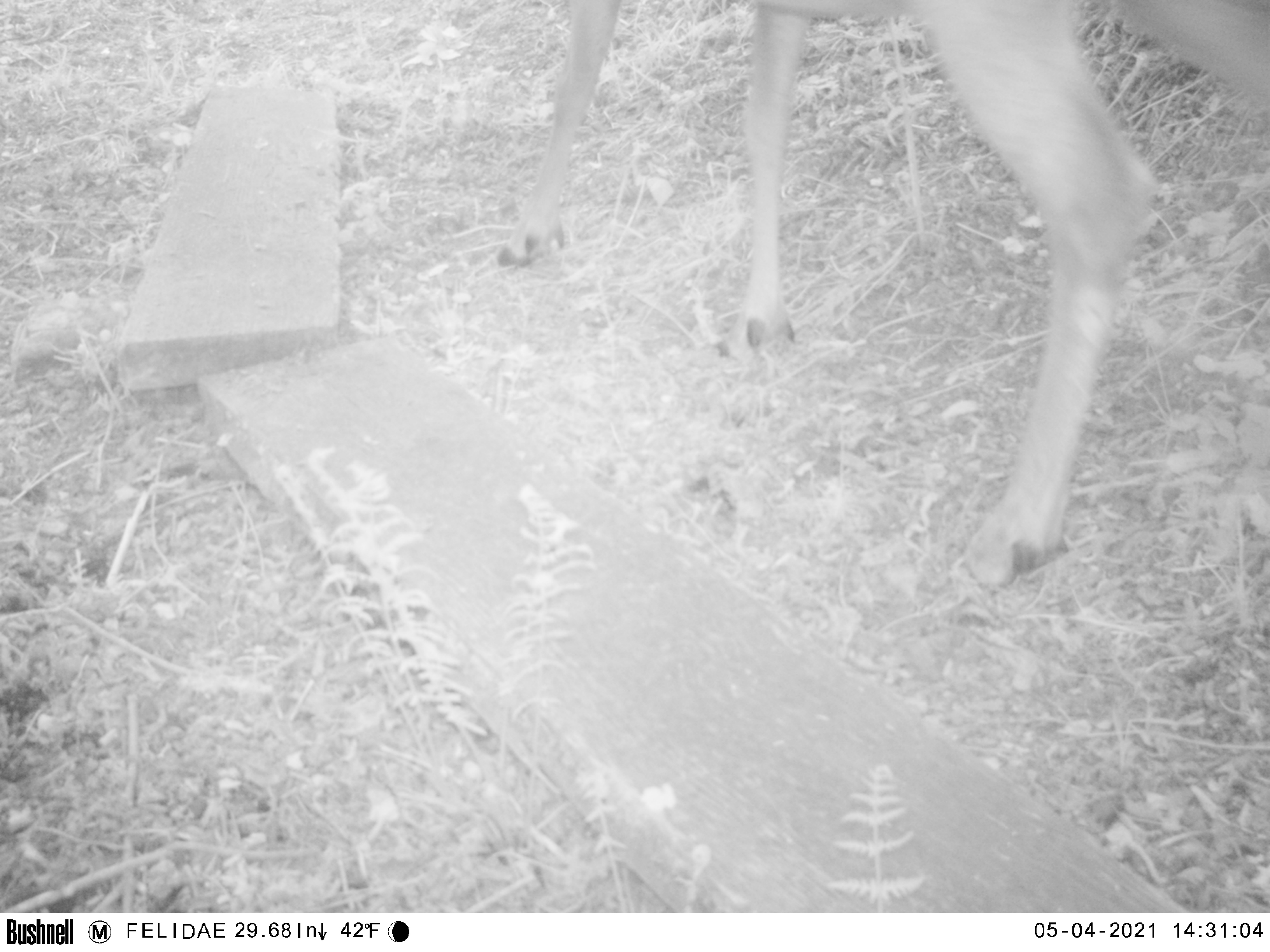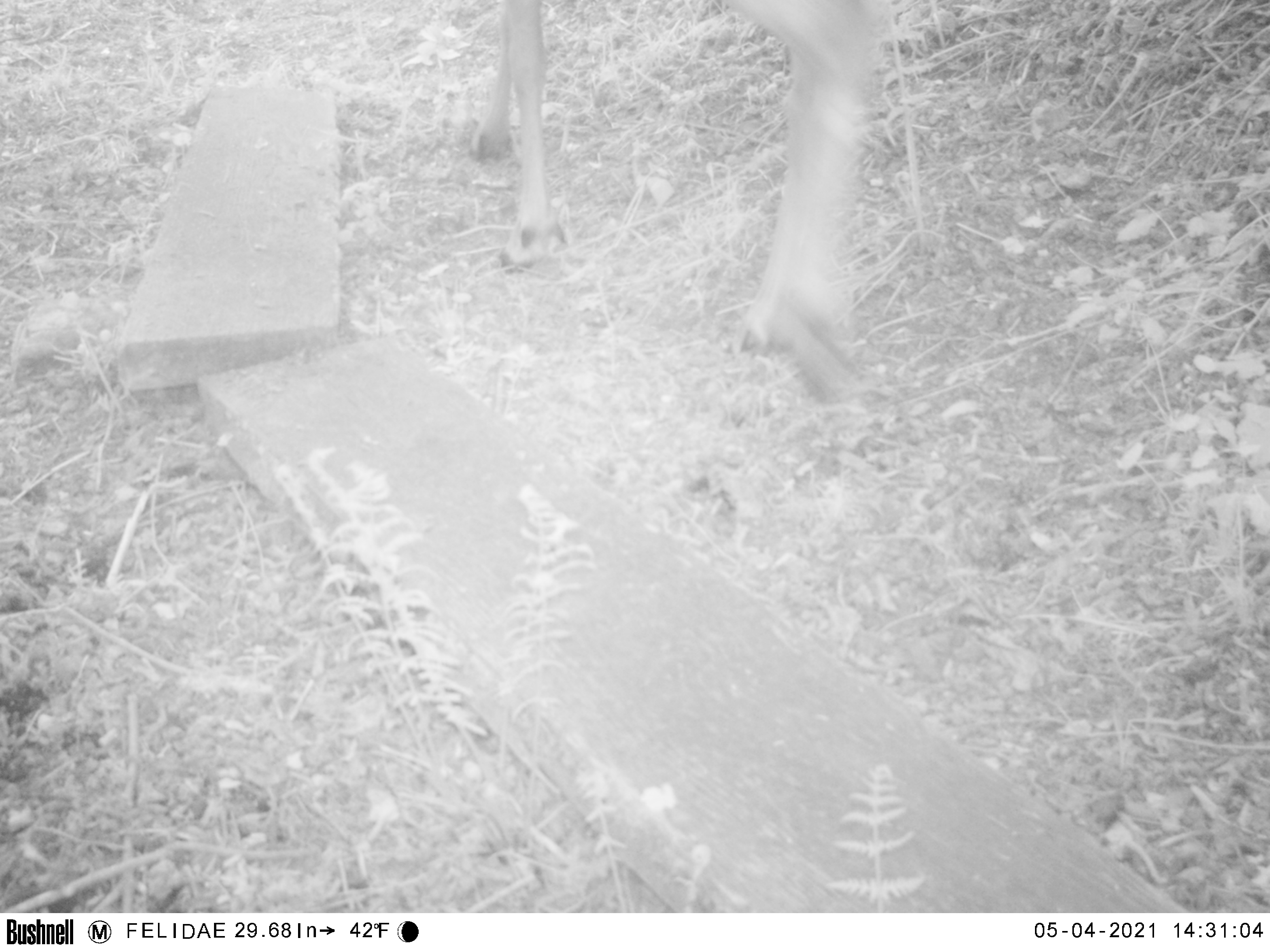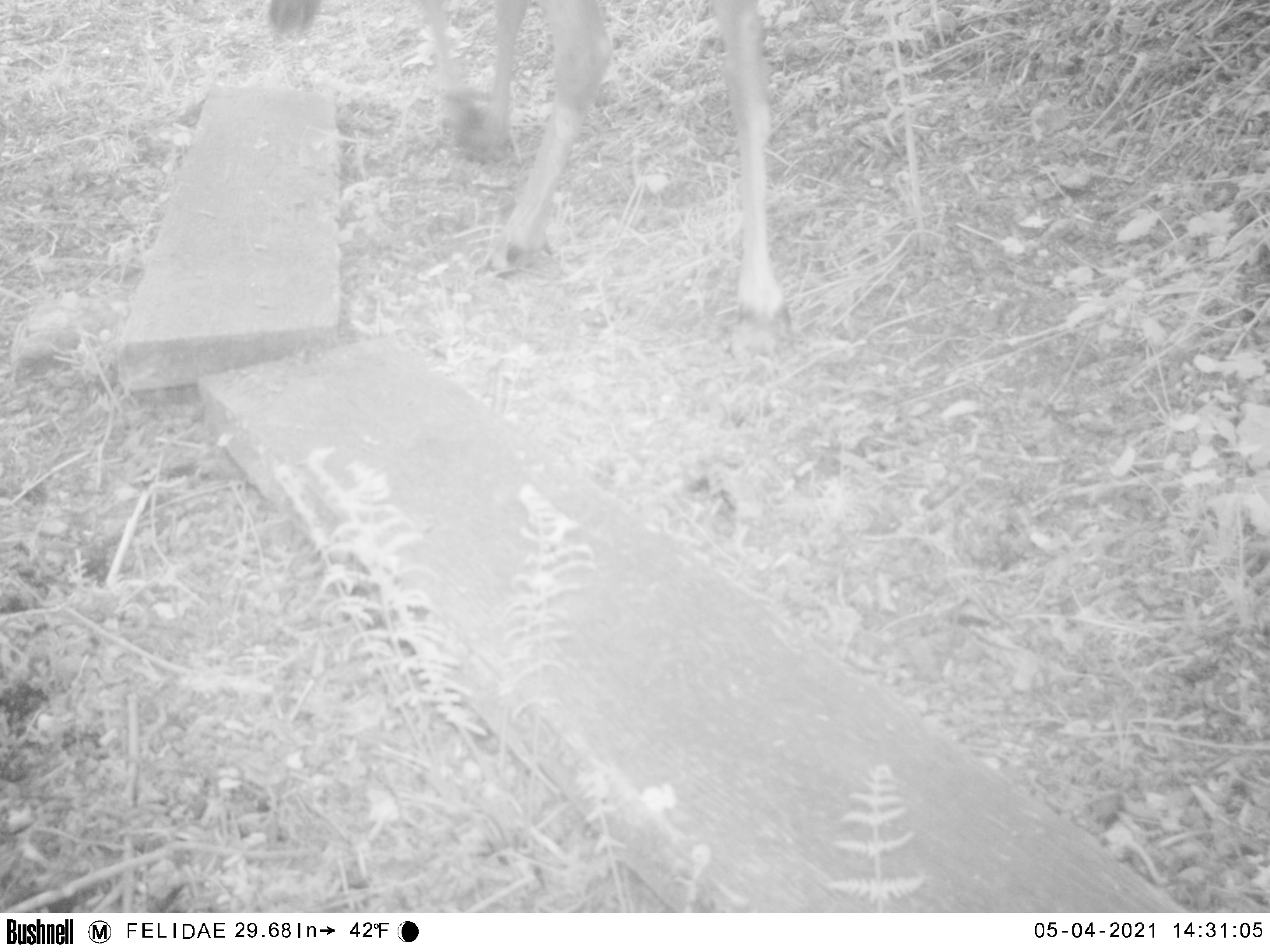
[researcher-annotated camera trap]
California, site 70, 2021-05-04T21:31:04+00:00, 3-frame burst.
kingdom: Animalia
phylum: Chordata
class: Mammalia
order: Artiodactyla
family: Cervidae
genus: Odocoileus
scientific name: Odocoileus hemionus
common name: mule deer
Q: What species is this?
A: Mule deer (Odocoileus hemionus).